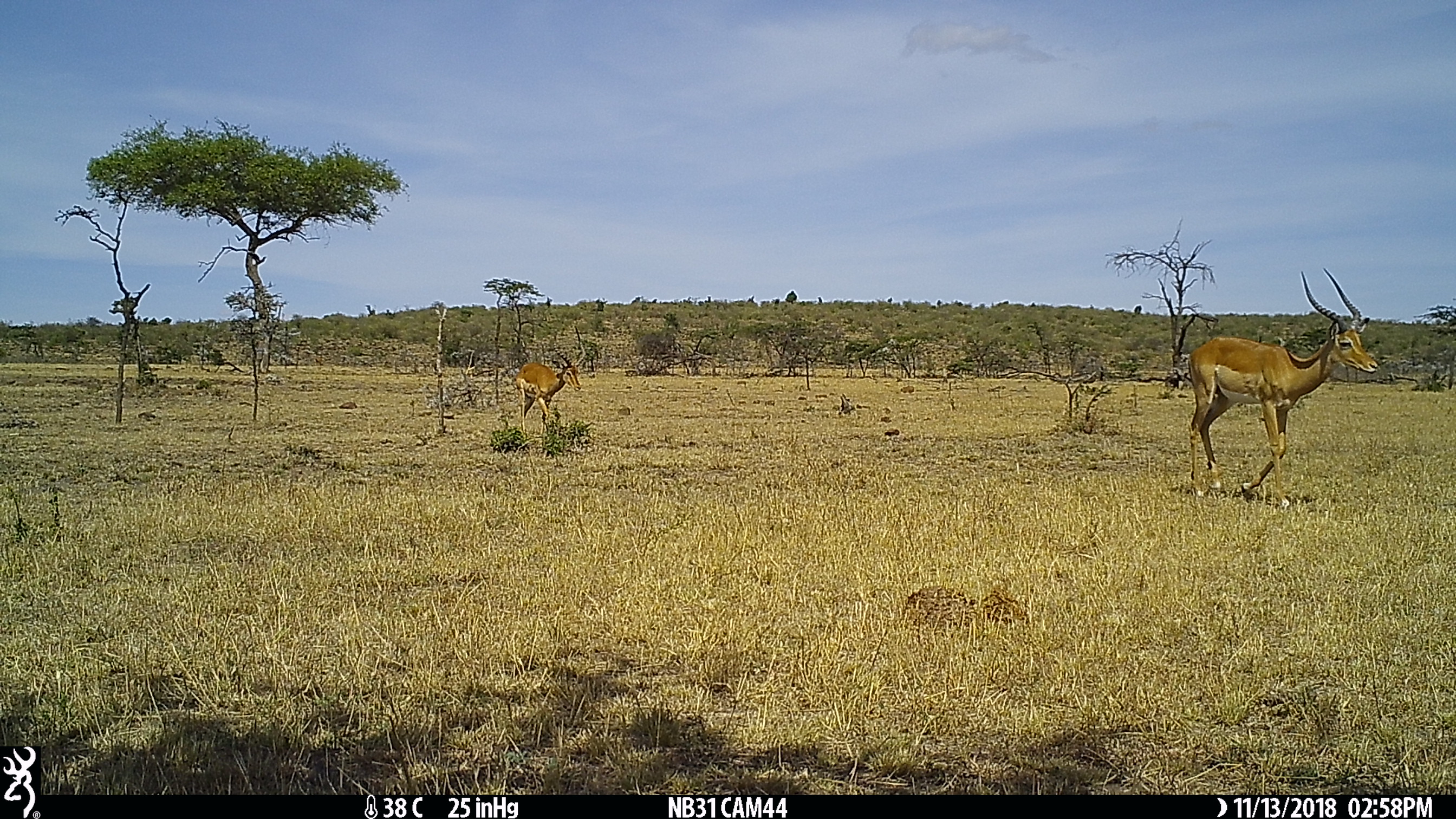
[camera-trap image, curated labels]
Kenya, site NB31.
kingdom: Animalia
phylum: Chordata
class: Mammalia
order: Artiodactyla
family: Bovidae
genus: Aepyceros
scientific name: Aepyceros melampus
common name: impala